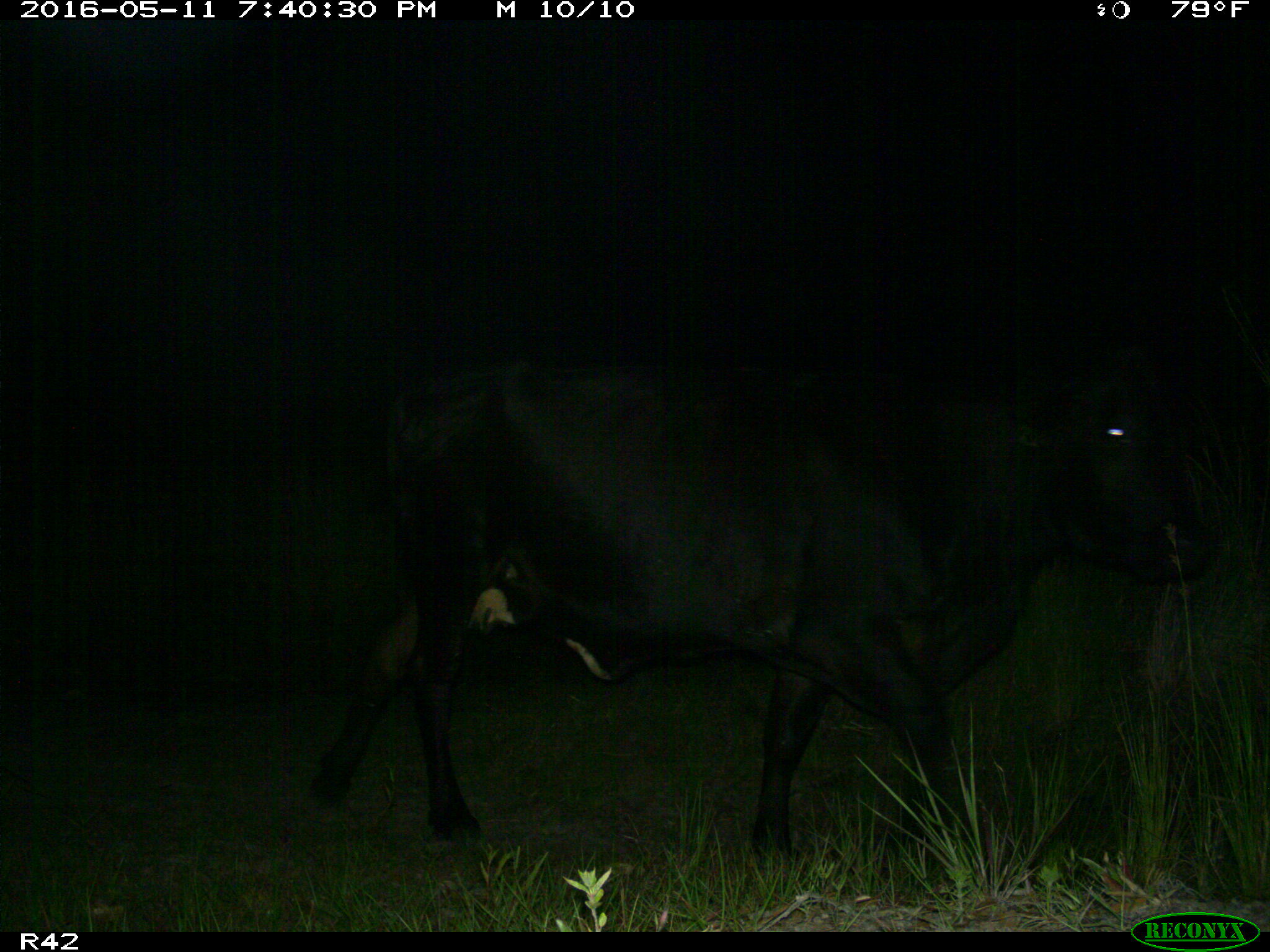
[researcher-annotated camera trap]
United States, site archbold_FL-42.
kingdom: Animalia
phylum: Chordata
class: Mammalia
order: Artiodactyla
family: Bovidae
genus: Bos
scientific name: Bos taurus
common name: domestic cow